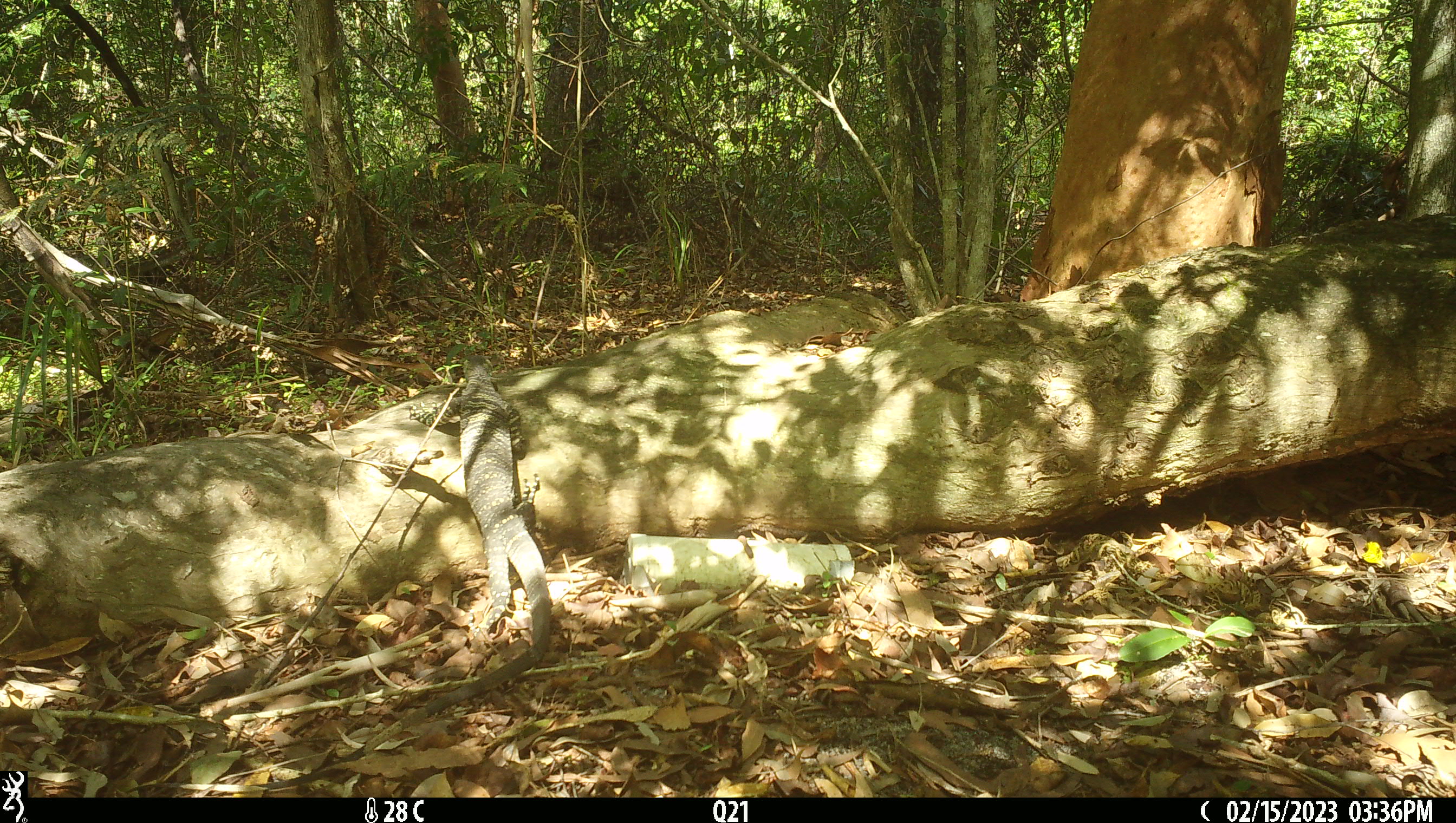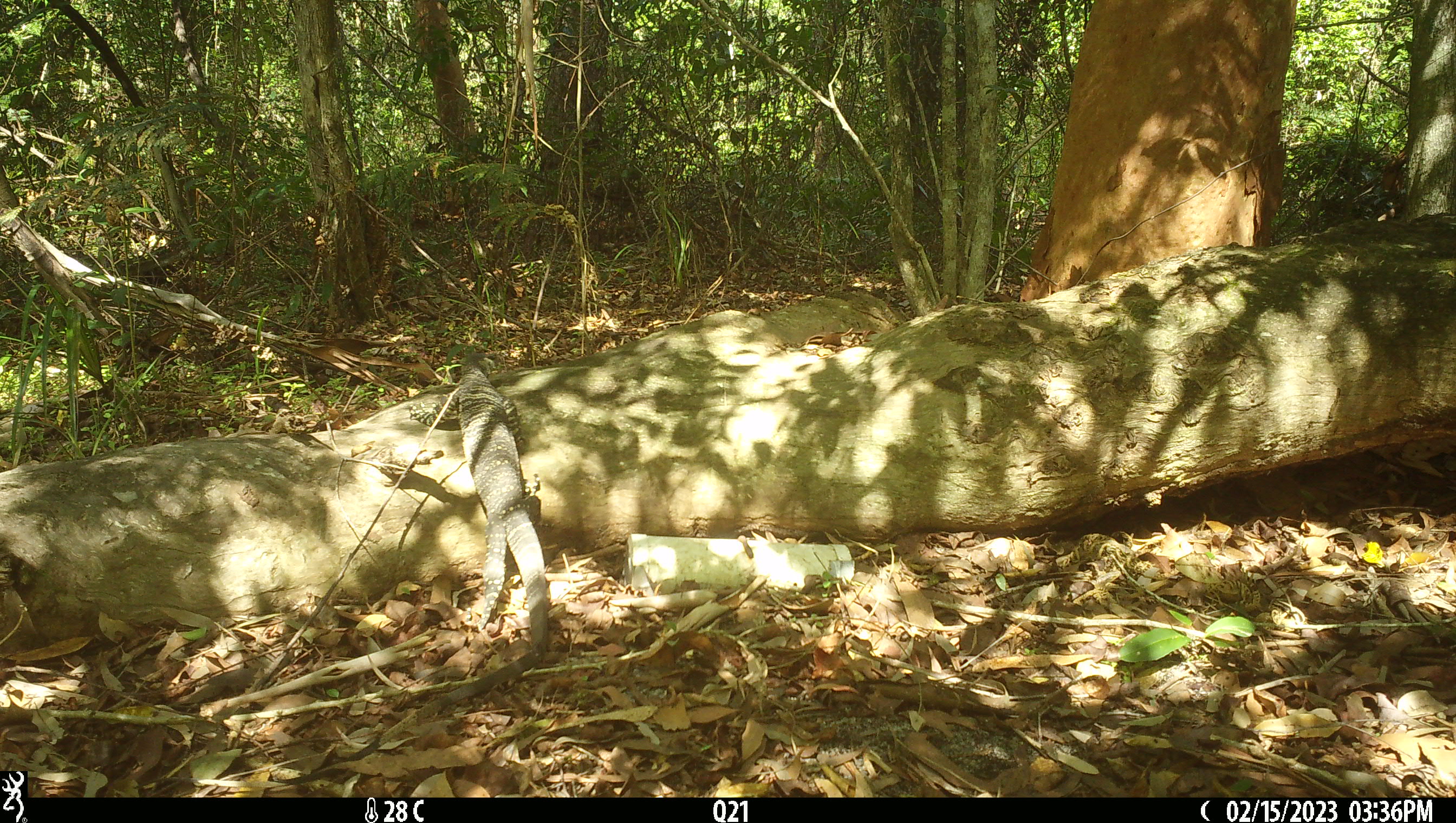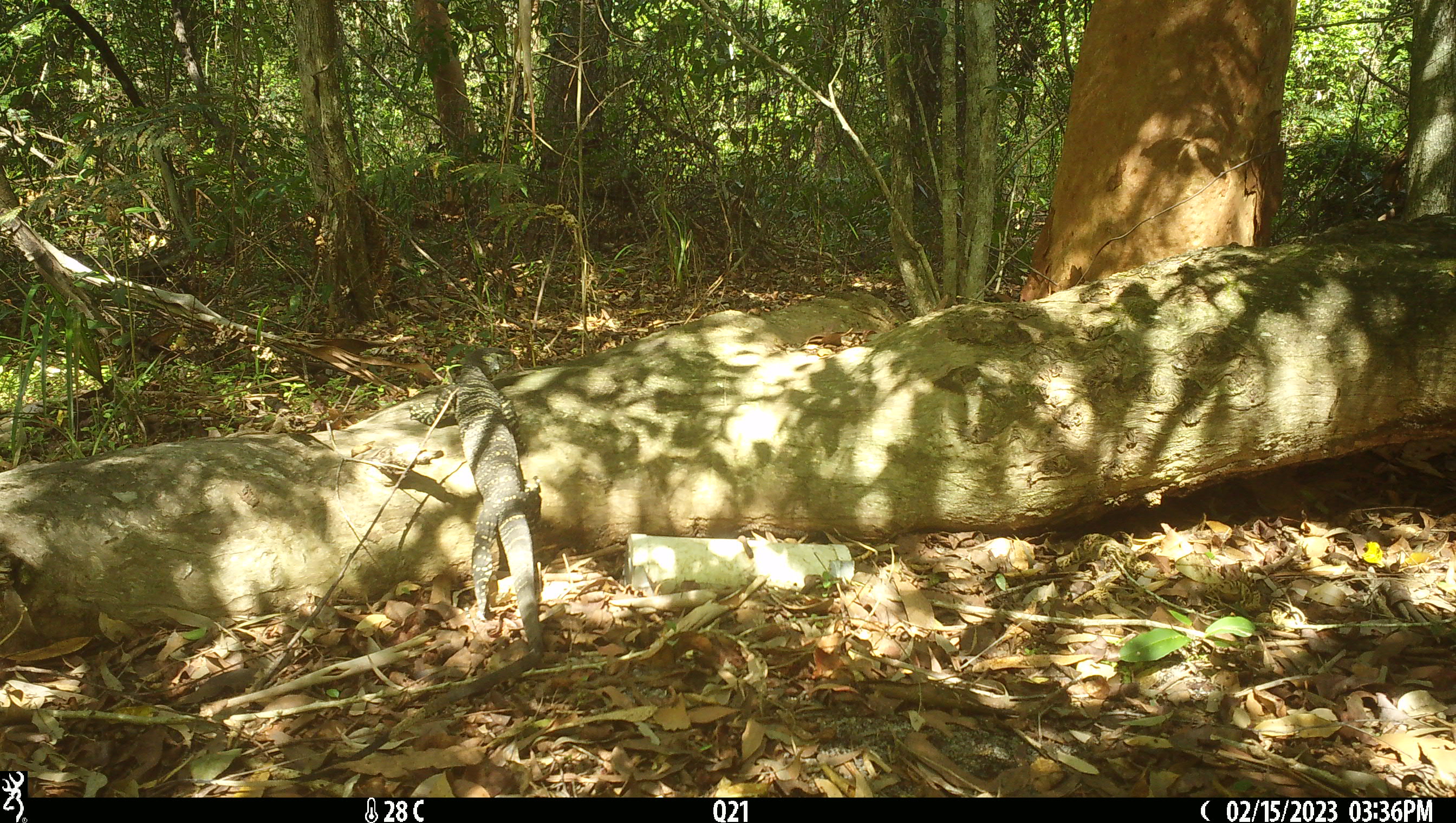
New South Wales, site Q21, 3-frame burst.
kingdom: Animalia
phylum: Chordata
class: Reptilia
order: Squamata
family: Varanidae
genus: Varanus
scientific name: Varanus varius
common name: lace monitor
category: goanna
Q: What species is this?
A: Goanna (lace monitor) (Varanus varius).